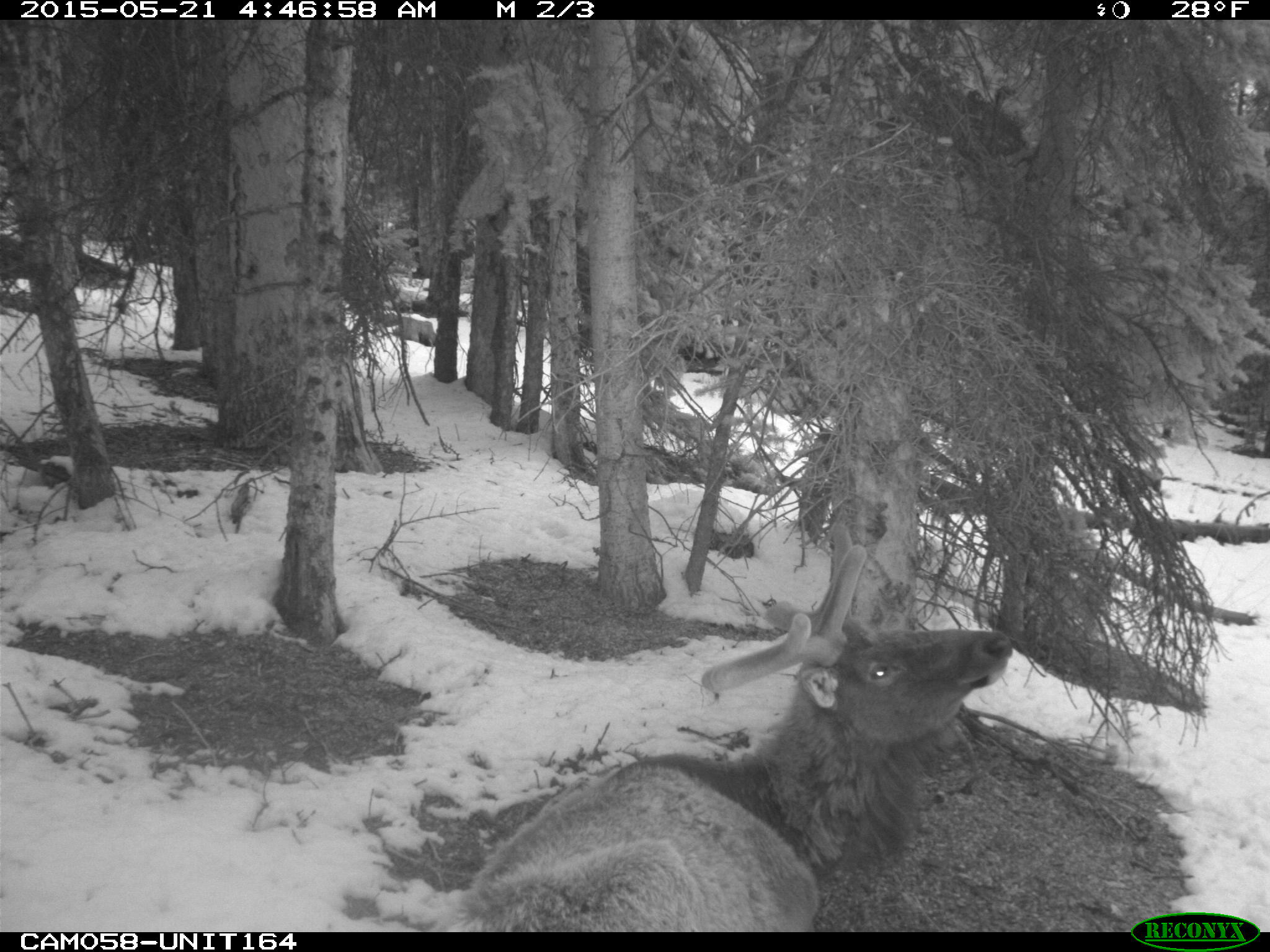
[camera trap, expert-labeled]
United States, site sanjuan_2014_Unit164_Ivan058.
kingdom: Animalia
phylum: Chordata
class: Mammalia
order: Artiodactyla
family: Cervidae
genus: Cervus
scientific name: Cervus elaphus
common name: red deer